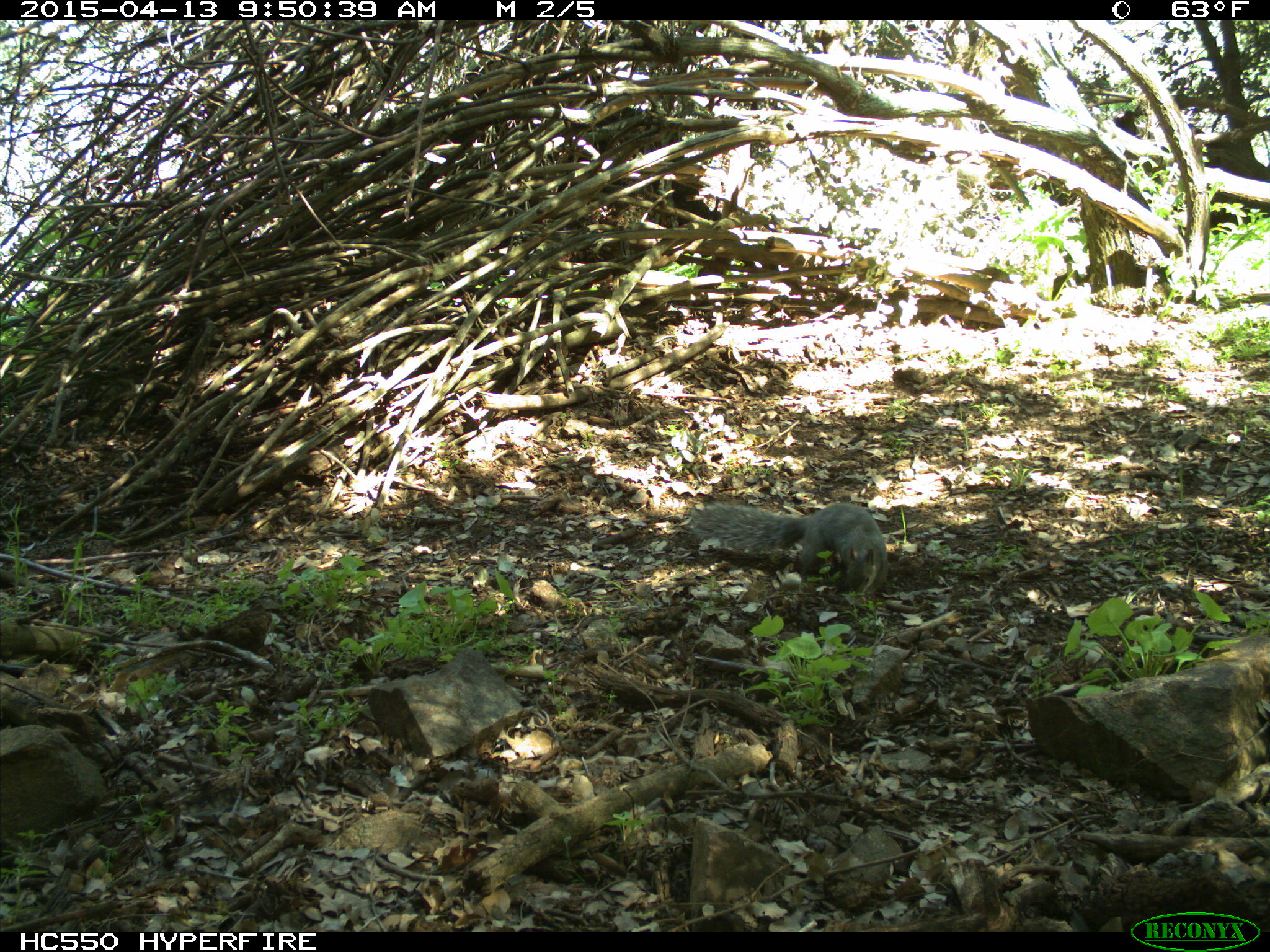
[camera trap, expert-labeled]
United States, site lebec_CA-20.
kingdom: Animalia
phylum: Chordata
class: Mammalia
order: Rodentia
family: Sciuridae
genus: Sciurus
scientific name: Sciurus carolinensis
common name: eastern gray squirrel